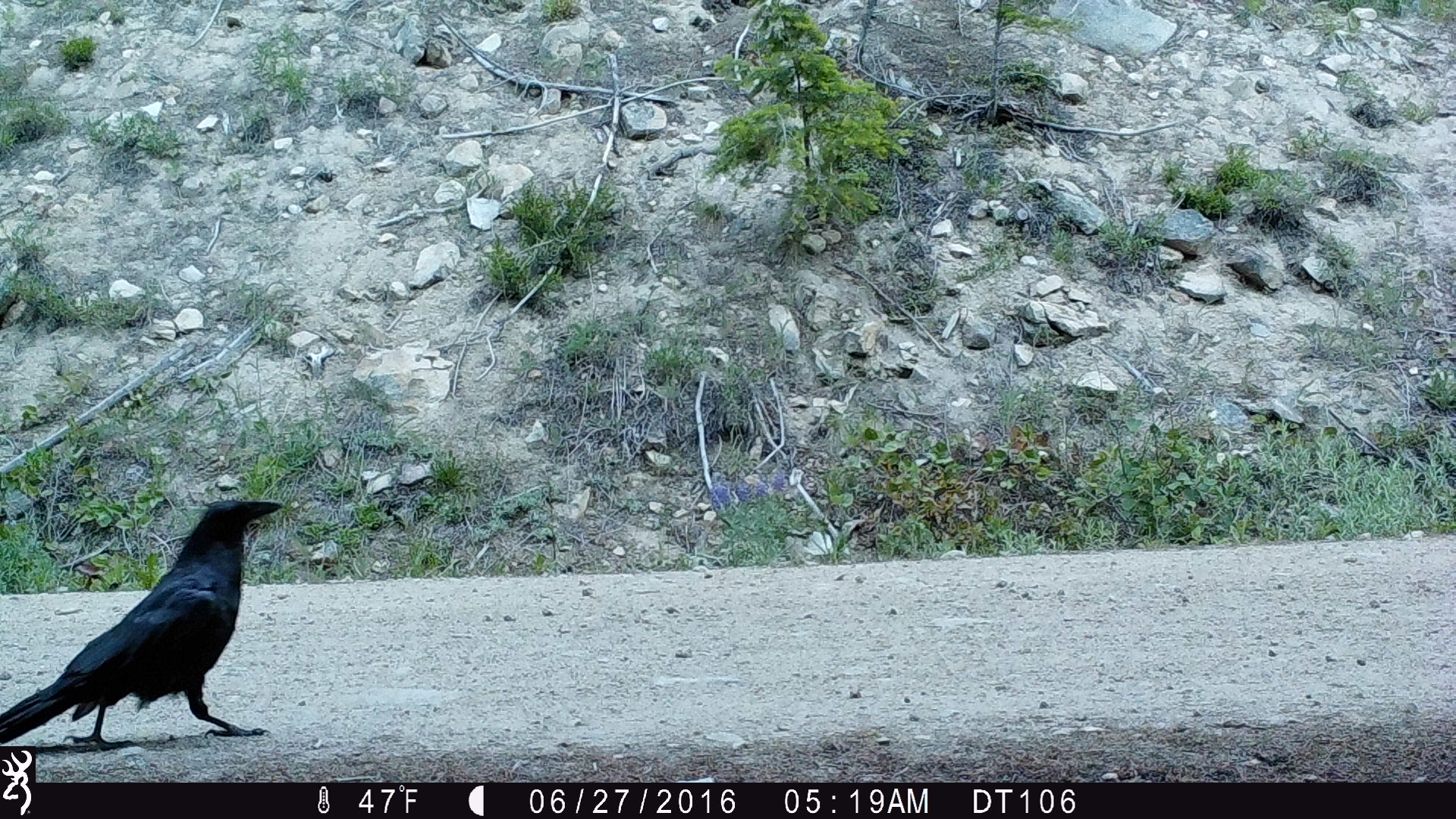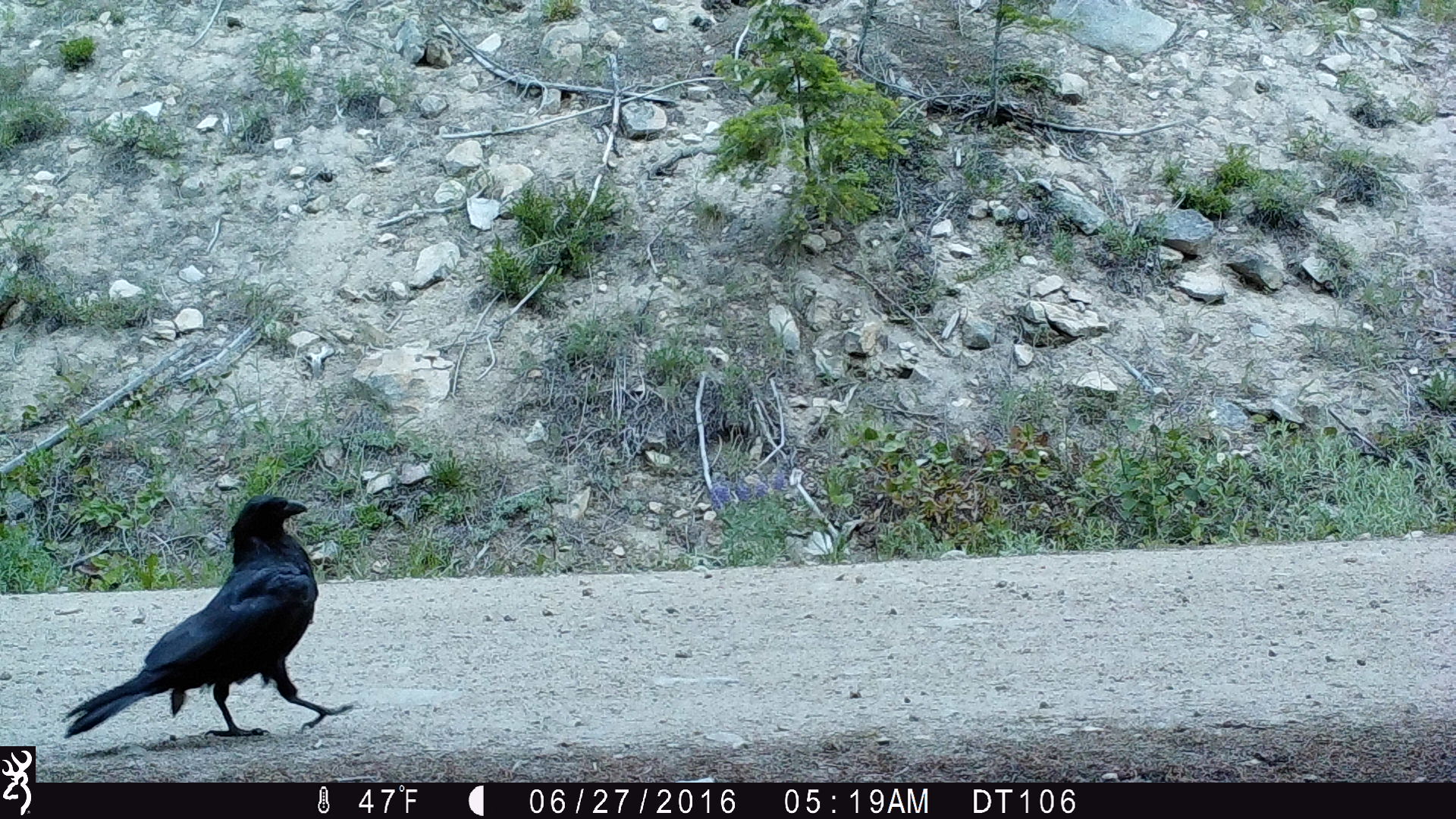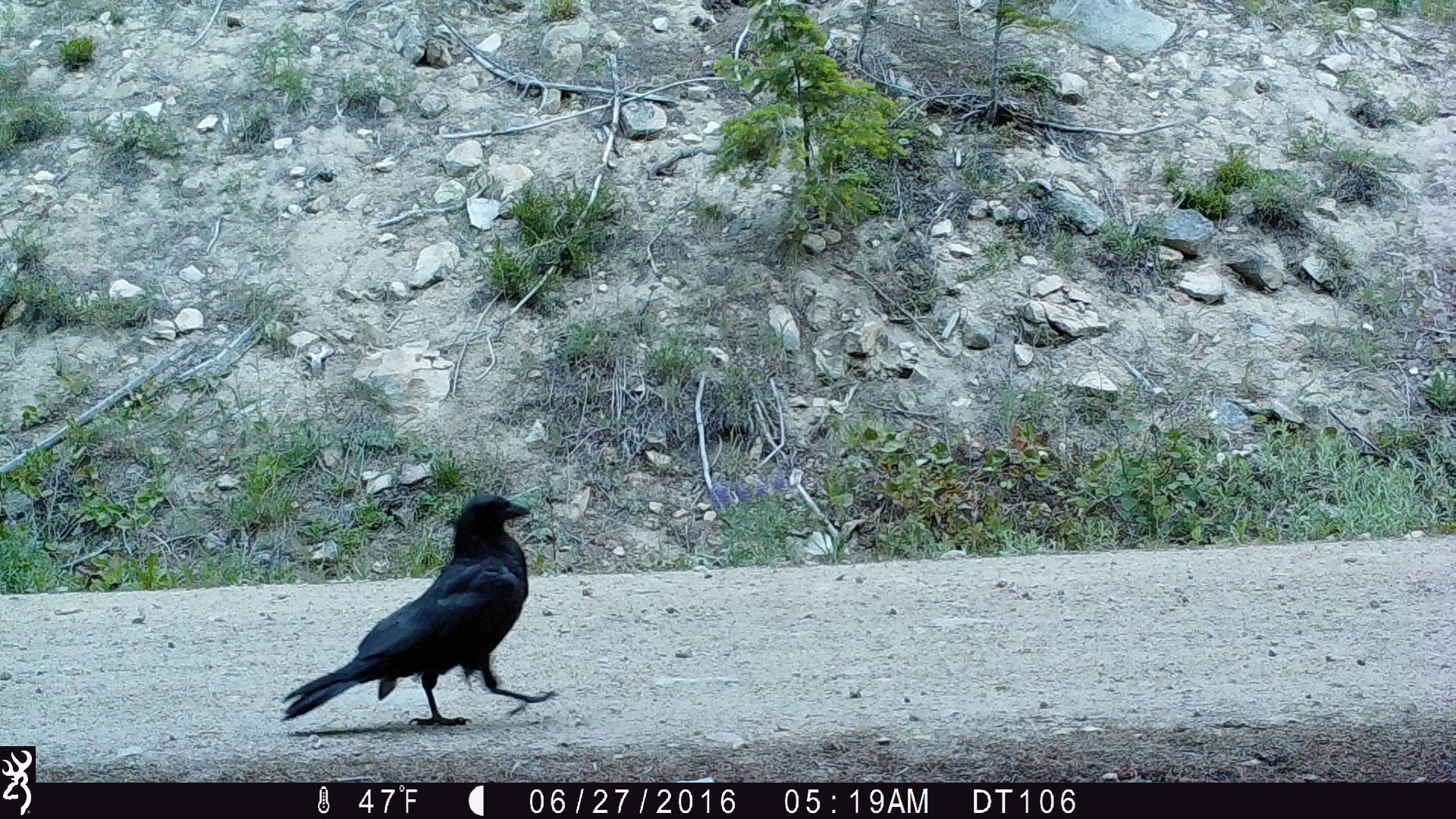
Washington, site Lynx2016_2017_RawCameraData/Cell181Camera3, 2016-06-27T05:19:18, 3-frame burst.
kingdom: Animalia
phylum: Chordata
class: Aves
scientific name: Aves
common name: birds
Aves (birds). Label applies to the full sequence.